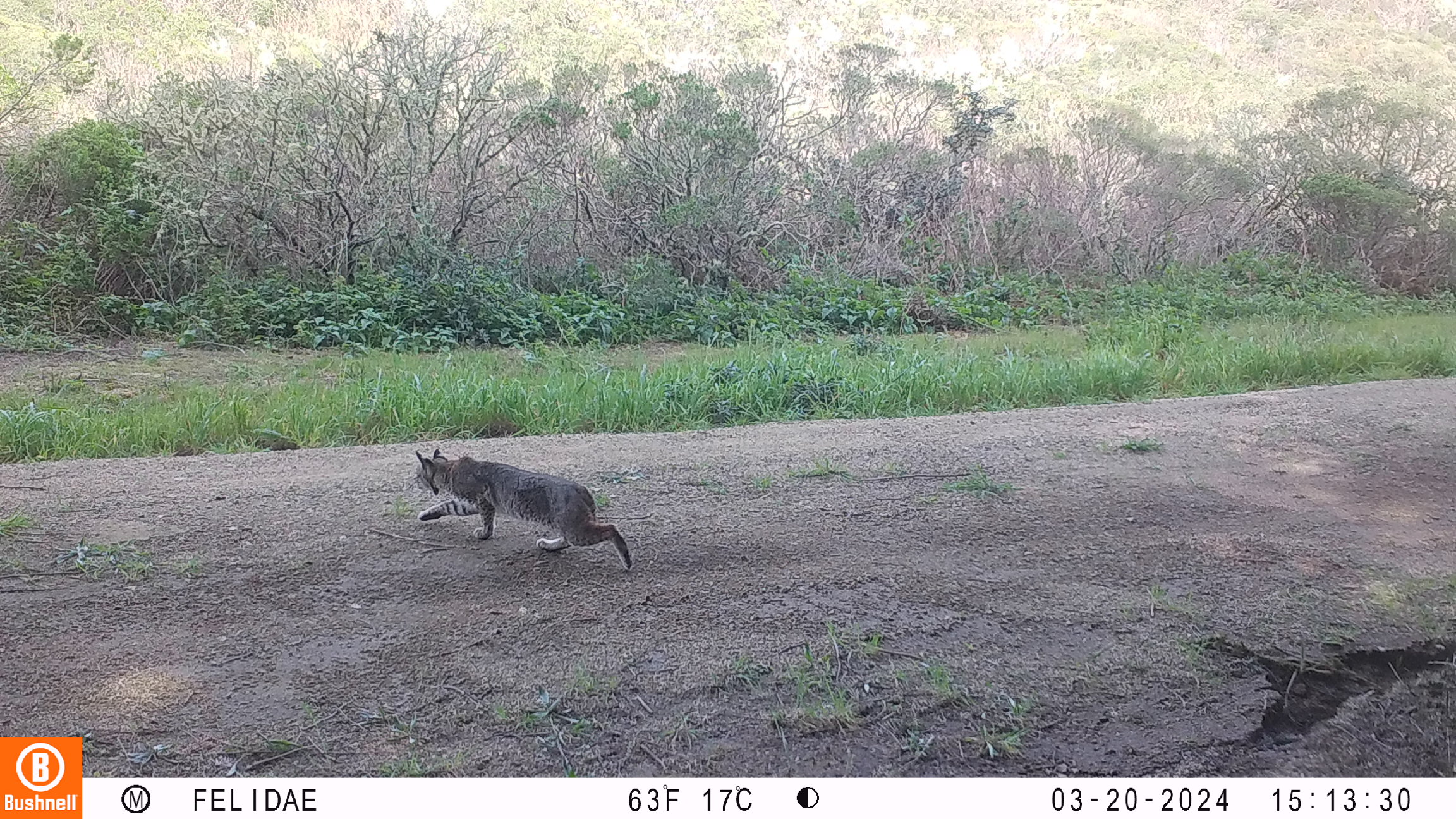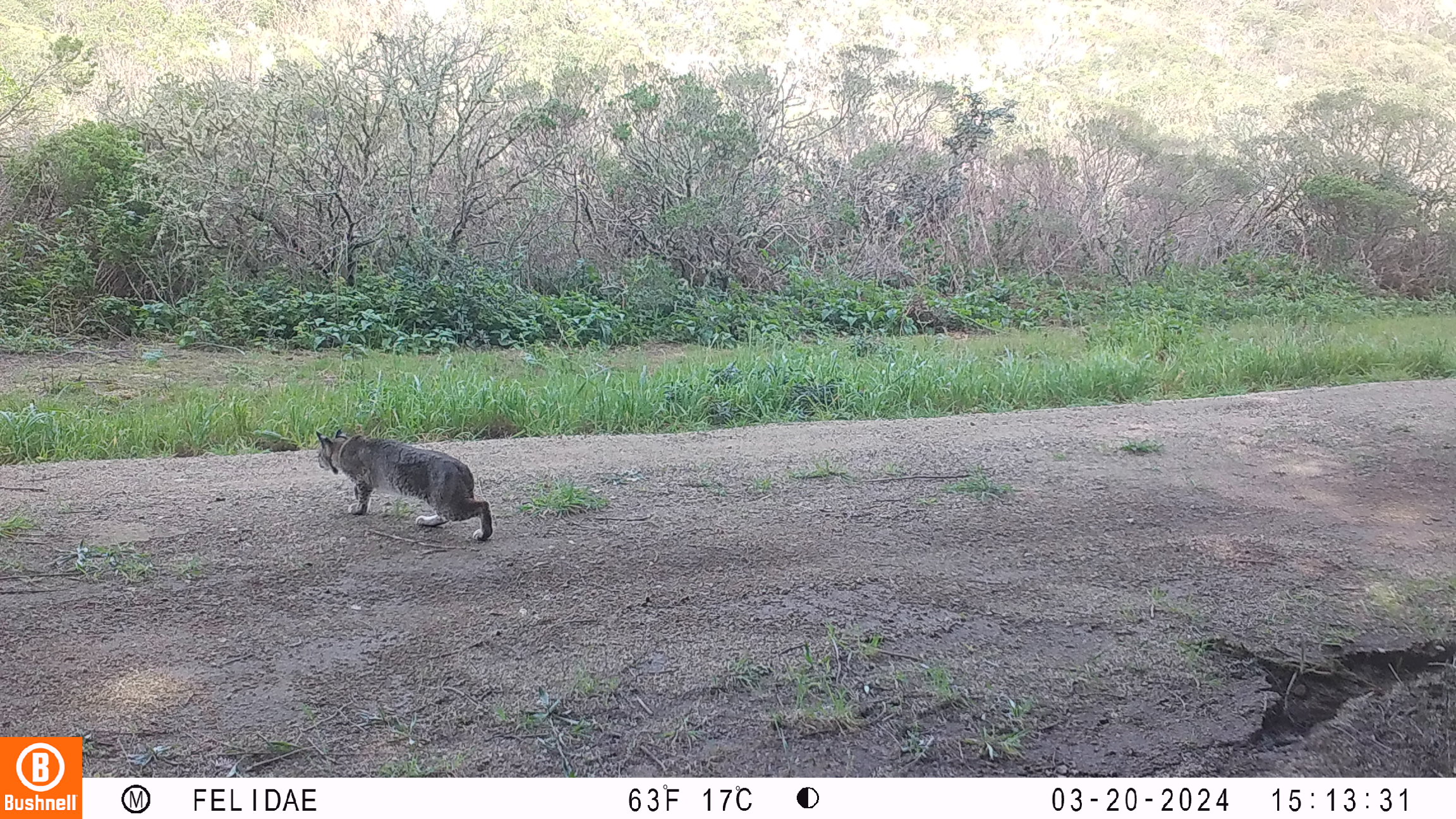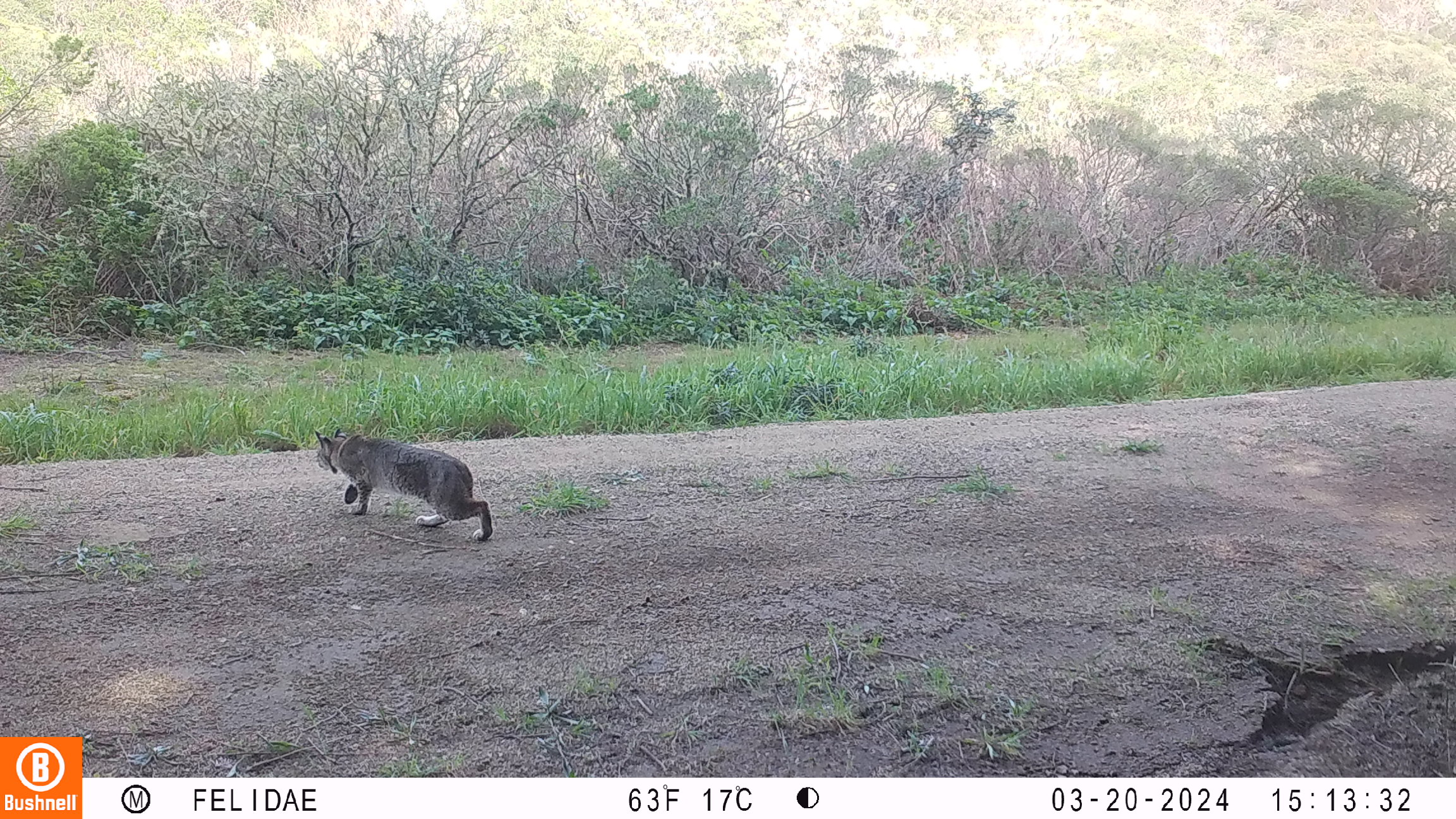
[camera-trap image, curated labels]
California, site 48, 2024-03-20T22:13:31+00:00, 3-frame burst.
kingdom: Animalia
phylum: Chordata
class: Mammalia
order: Carnivora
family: Felidae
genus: Lynx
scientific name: Lynx rufus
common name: bobcat